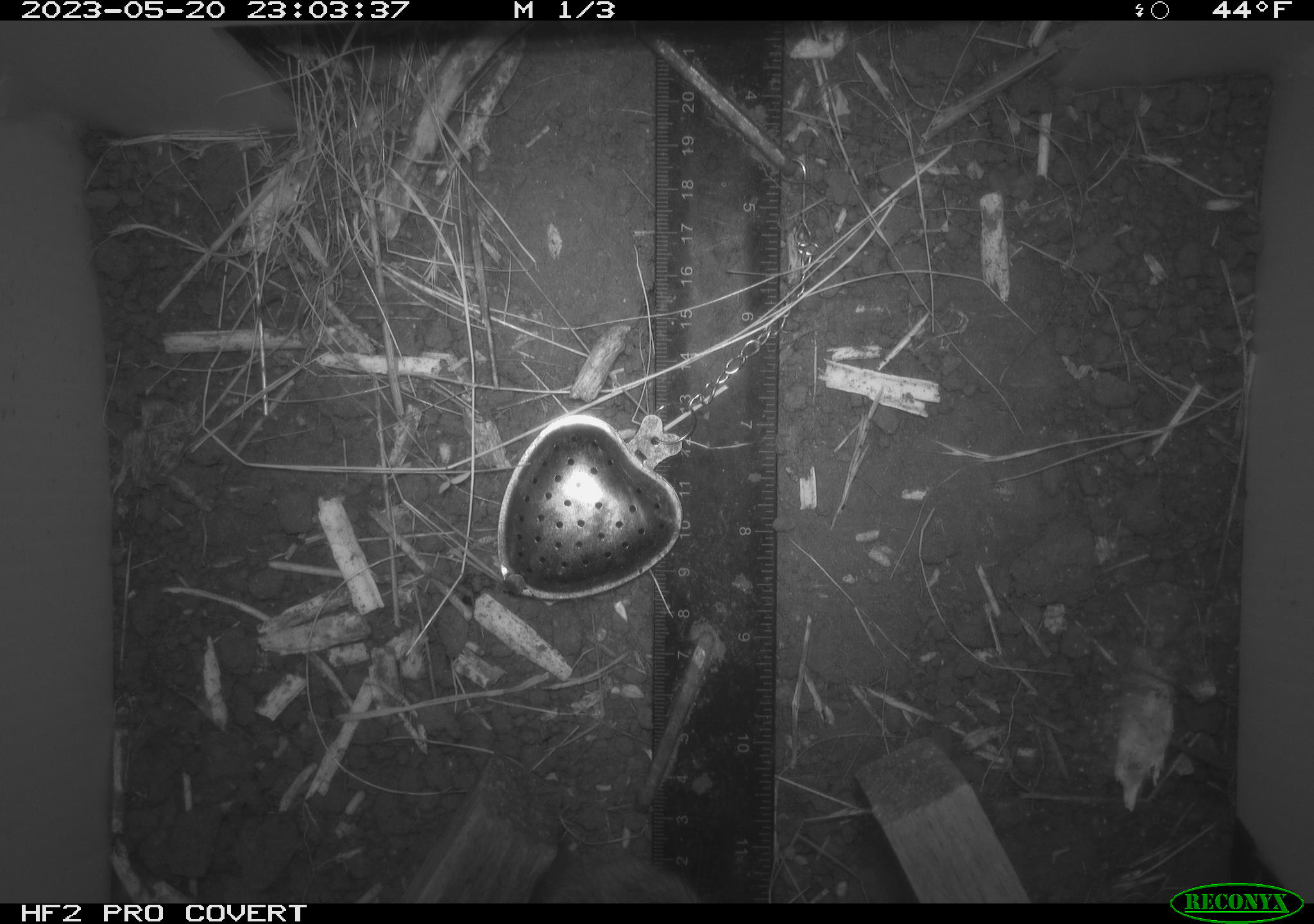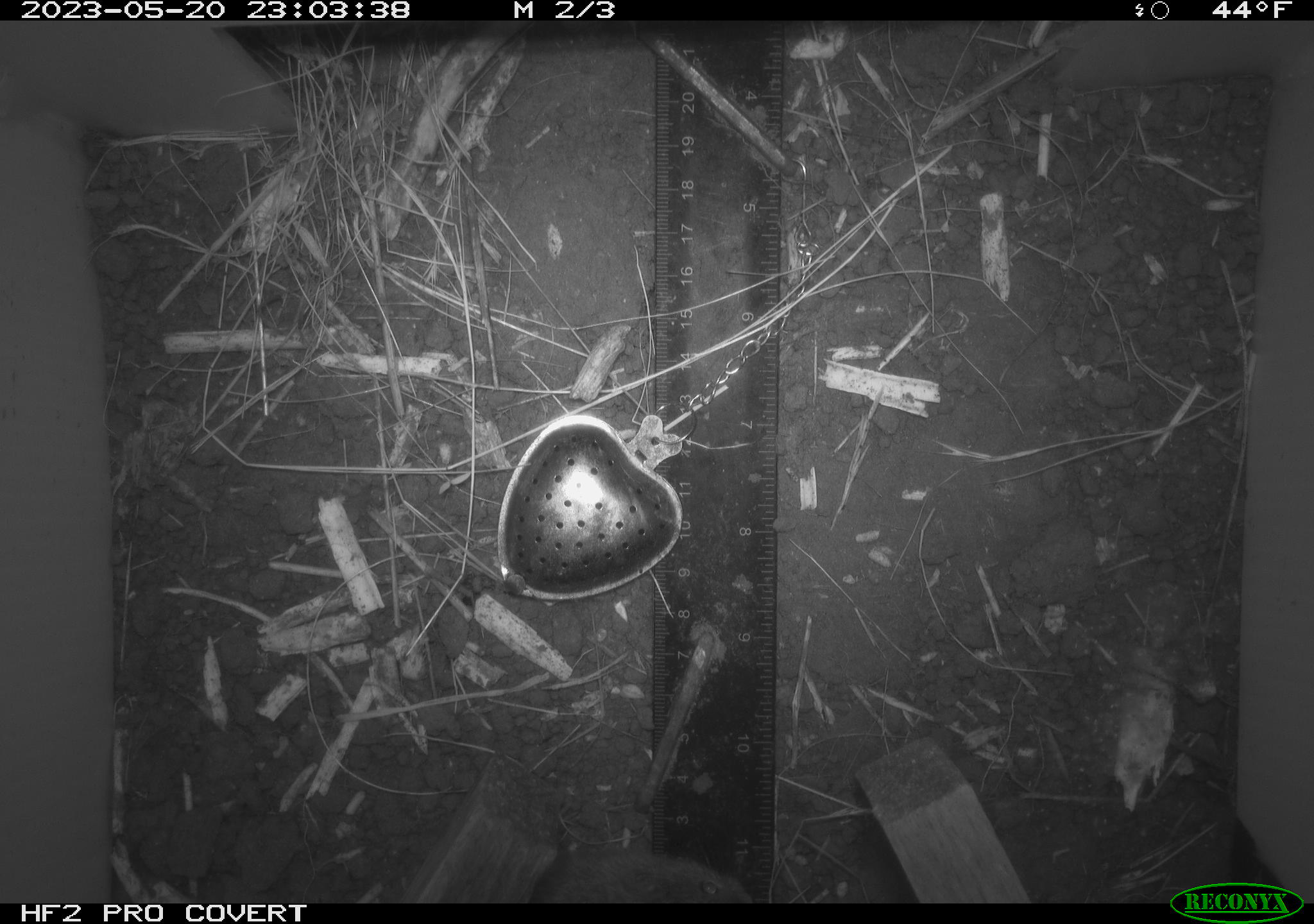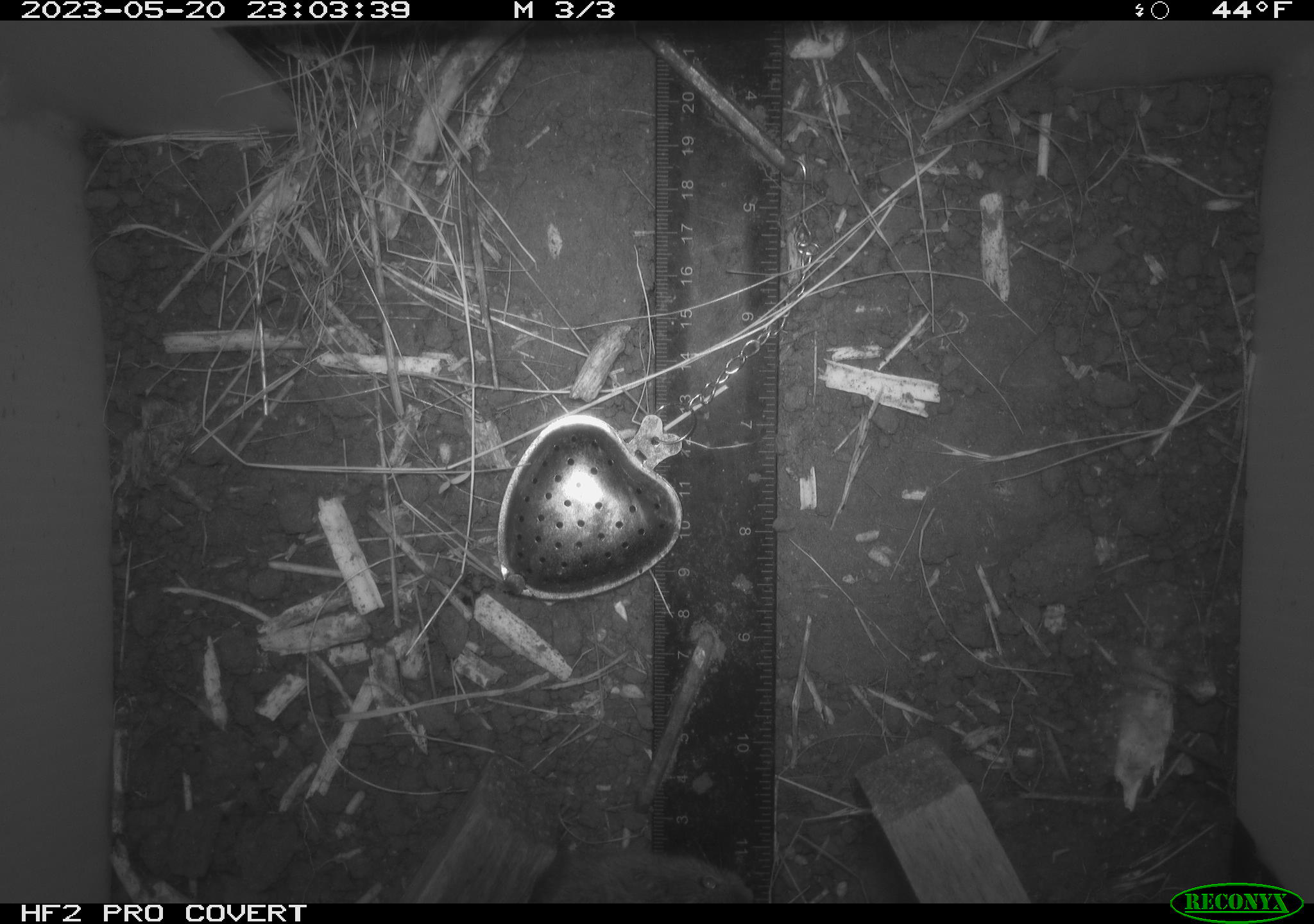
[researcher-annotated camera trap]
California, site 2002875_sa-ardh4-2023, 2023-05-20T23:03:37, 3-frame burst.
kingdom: Animalia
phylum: Chordata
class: Mammalia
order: Rodentia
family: Cricetidae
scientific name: Arvicolinae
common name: voles, lemmings, and muskrats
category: arvicolinae subfamily